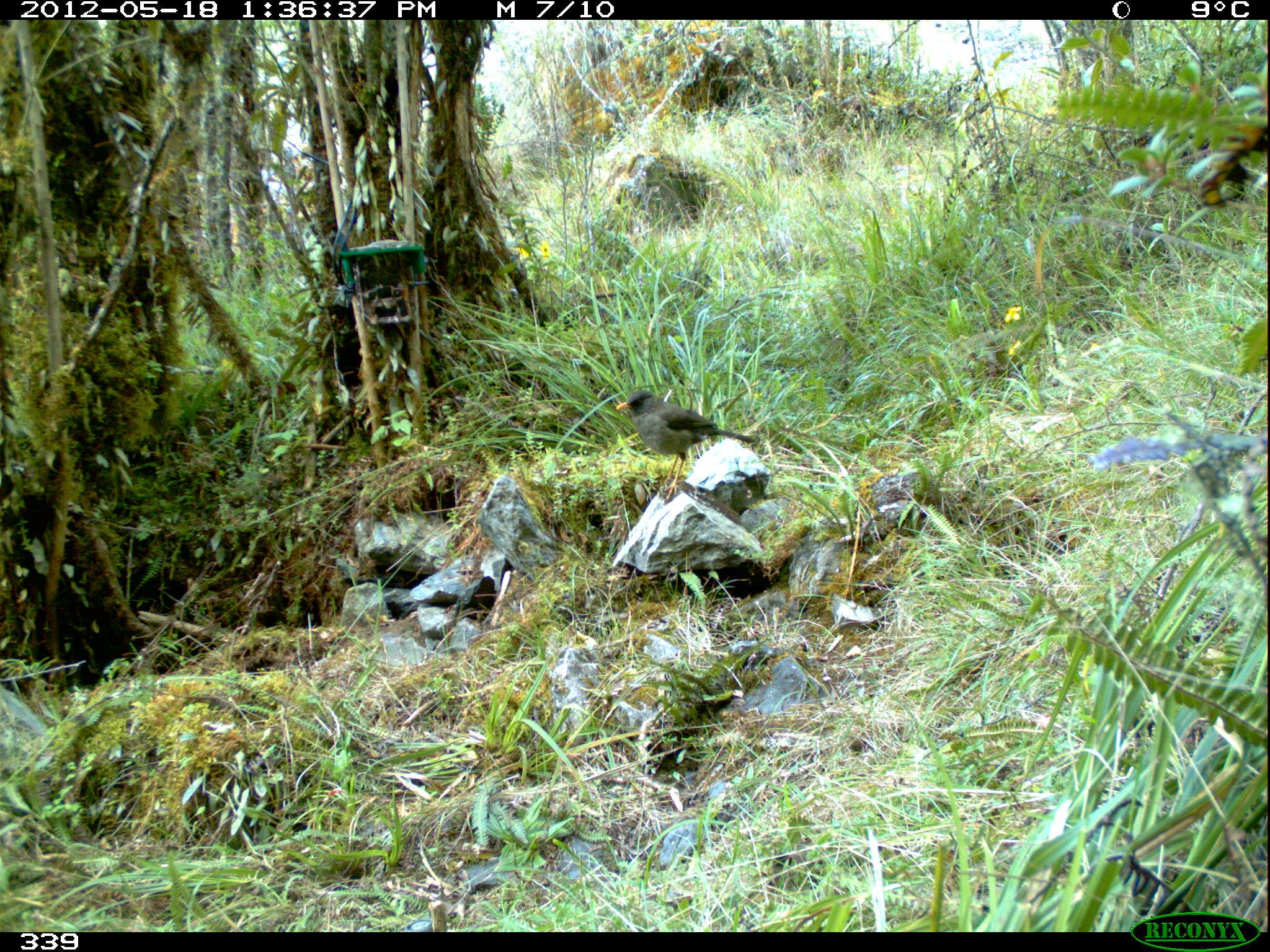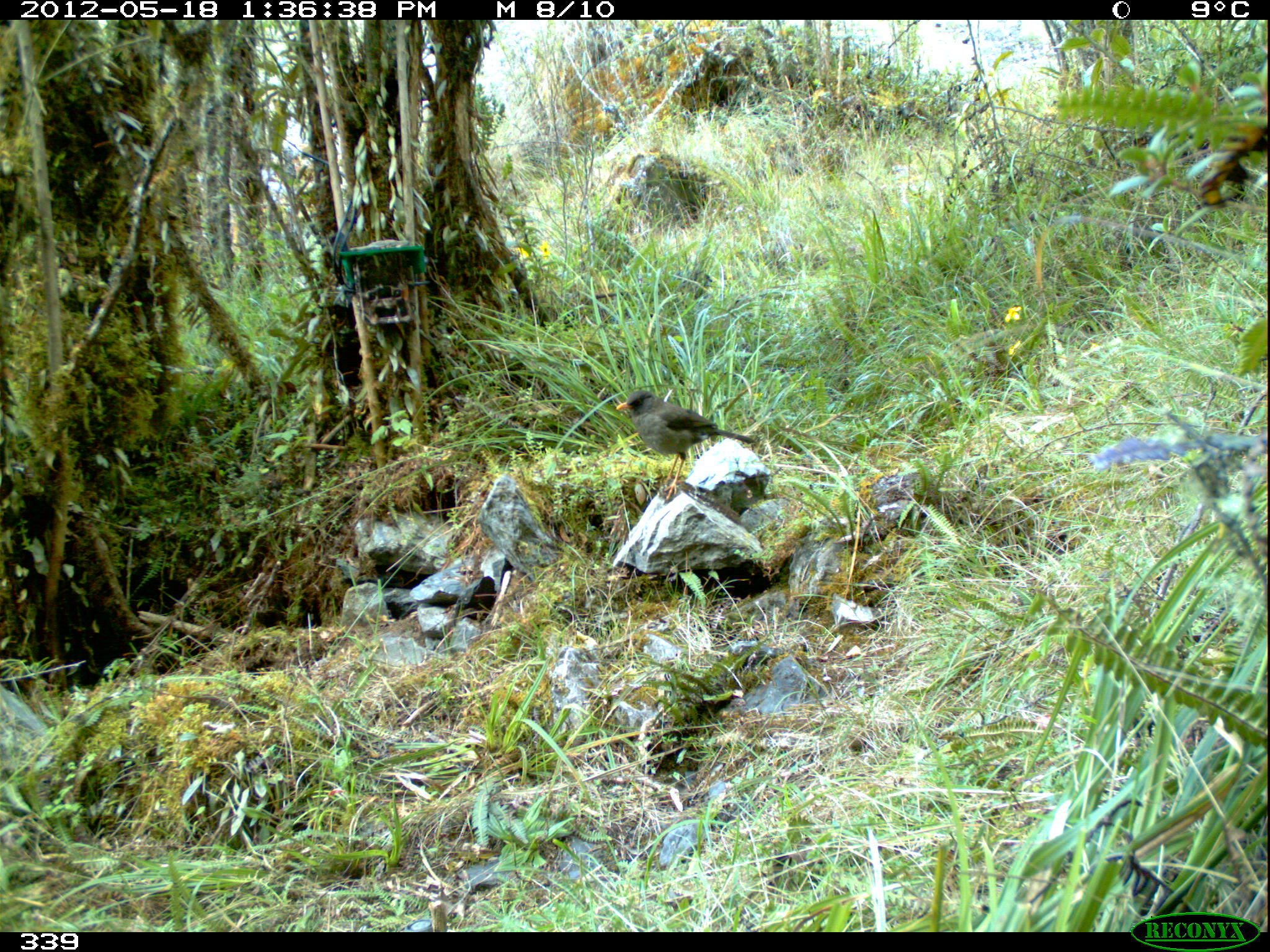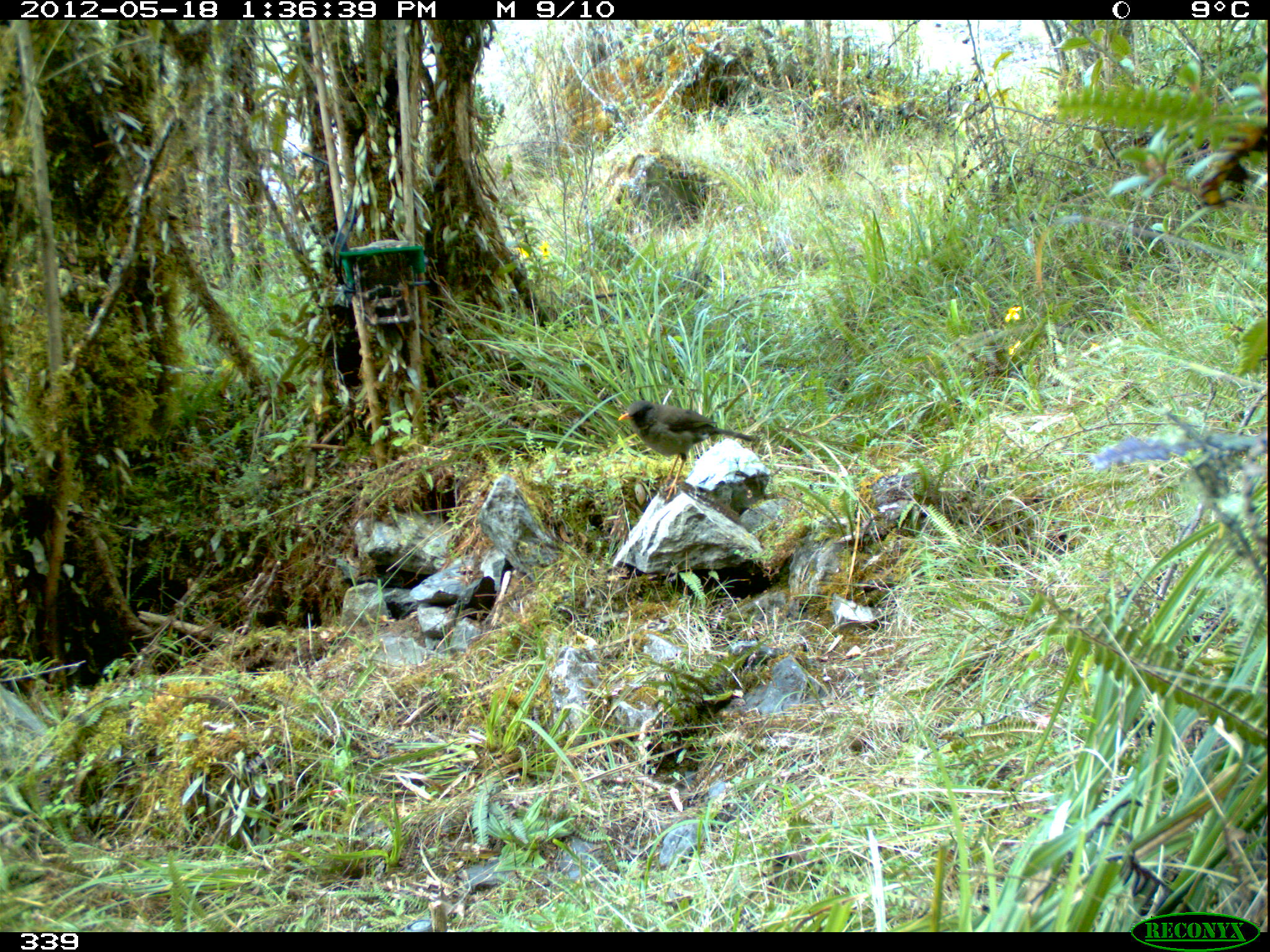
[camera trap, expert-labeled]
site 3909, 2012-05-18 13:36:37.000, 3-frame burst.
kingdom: Animalia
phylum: Chordata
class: Aves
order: Passeriformes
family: Turdidae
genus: Turdus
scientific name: Turdus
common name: true thrushes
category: turdus sp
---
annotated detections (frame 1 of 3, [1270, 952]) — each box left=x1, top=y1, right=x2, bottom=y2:
turdus sp: left=615, top=389, right=757, bottom=501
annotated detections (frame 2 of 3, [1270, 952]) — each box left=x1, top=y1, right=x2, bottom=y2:
turdus sp: left=615, top=388, right=755, bottom=501